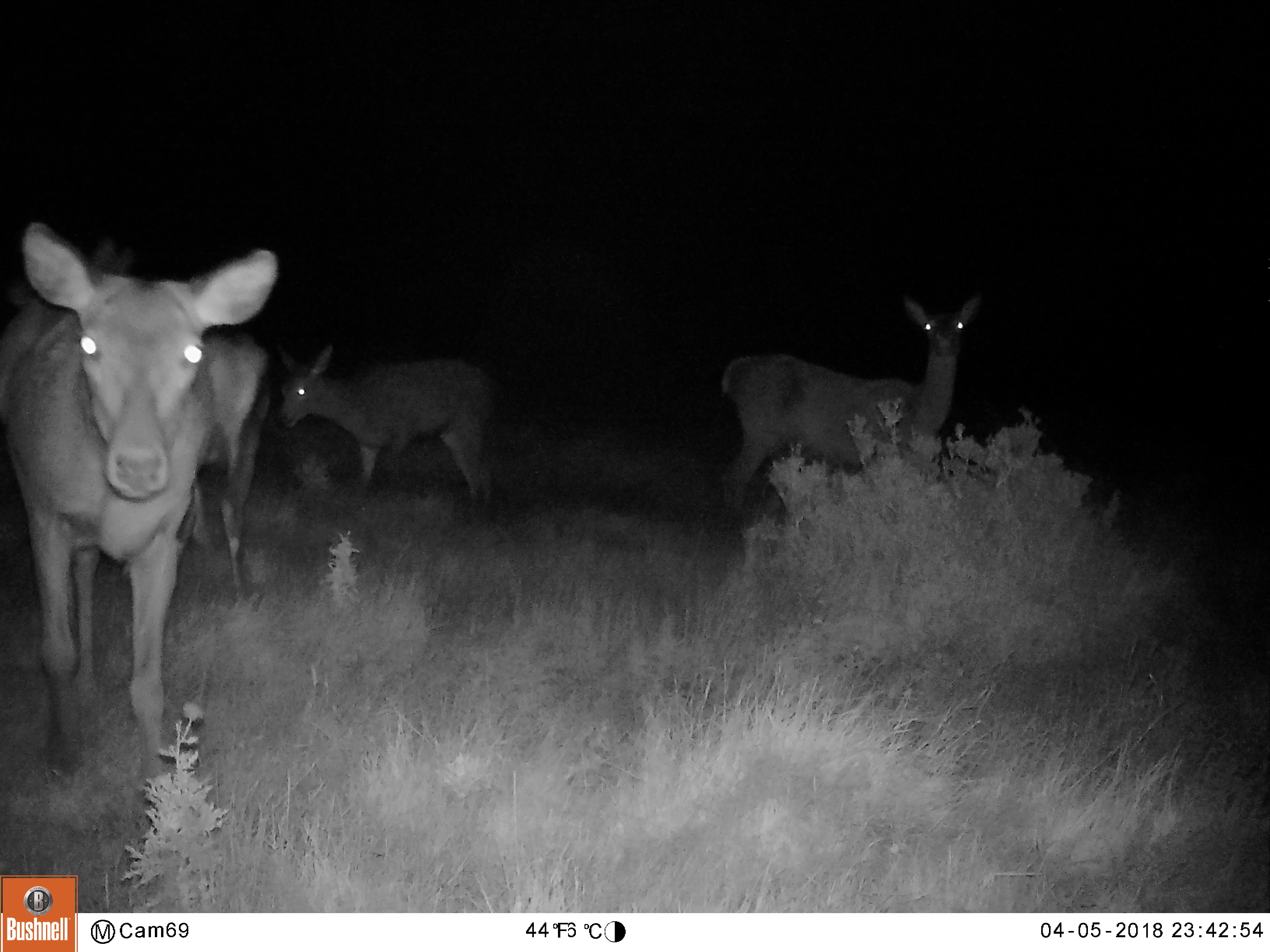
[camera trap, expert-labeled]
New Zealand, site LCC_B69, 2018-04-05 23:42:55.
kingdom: Animalia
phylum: Chordata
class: Mammalia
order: Artiodactyla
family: Cervidae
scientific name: Cervidae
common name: deer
Deer (Cervidae).